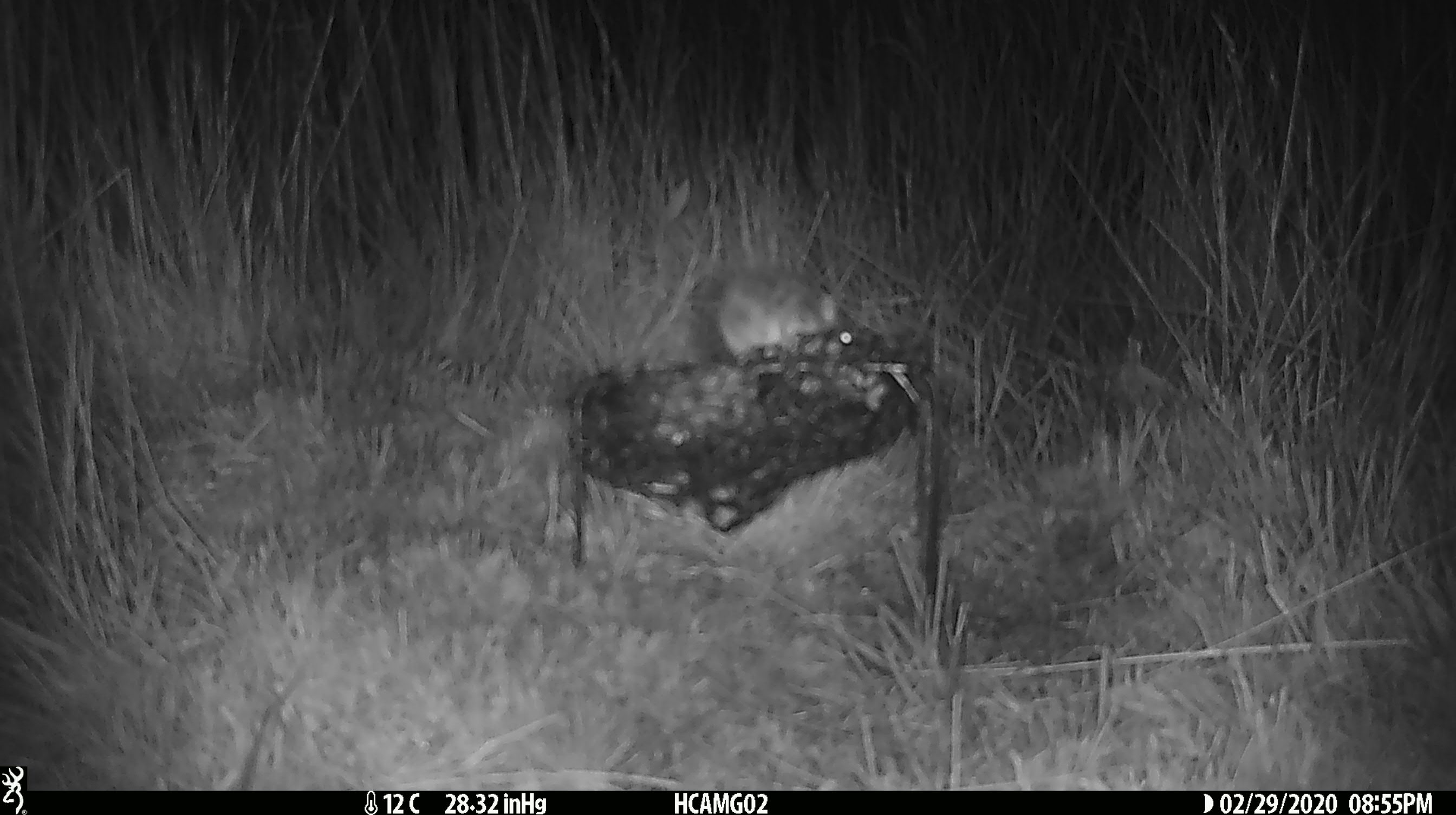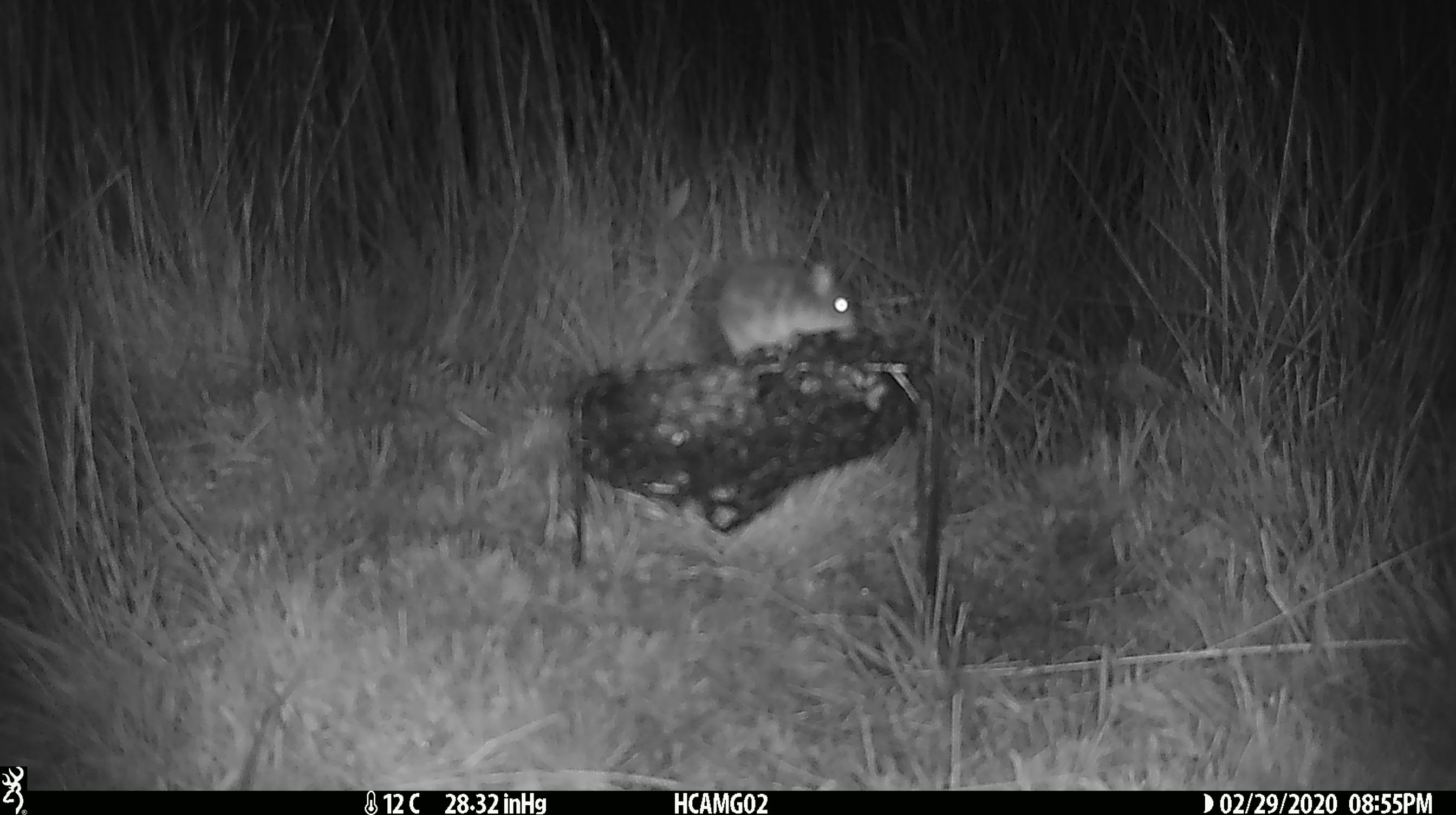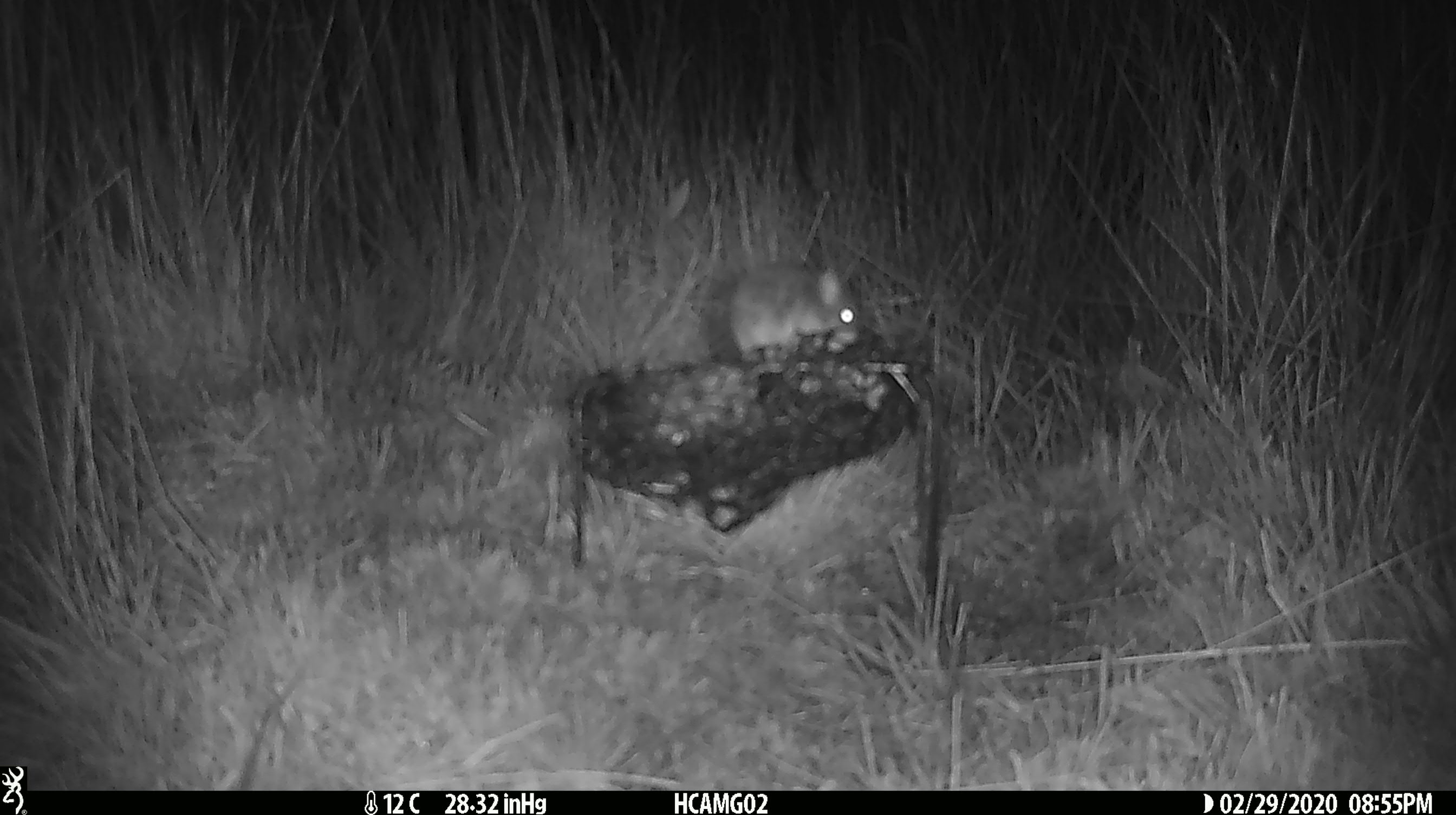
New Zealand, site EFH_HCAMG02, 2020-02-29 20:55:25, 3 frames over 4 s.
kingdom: Animalia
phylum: Chordata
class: Mammalia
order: Rodentia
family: Muridae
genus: Mus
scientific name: Mus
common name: mouse